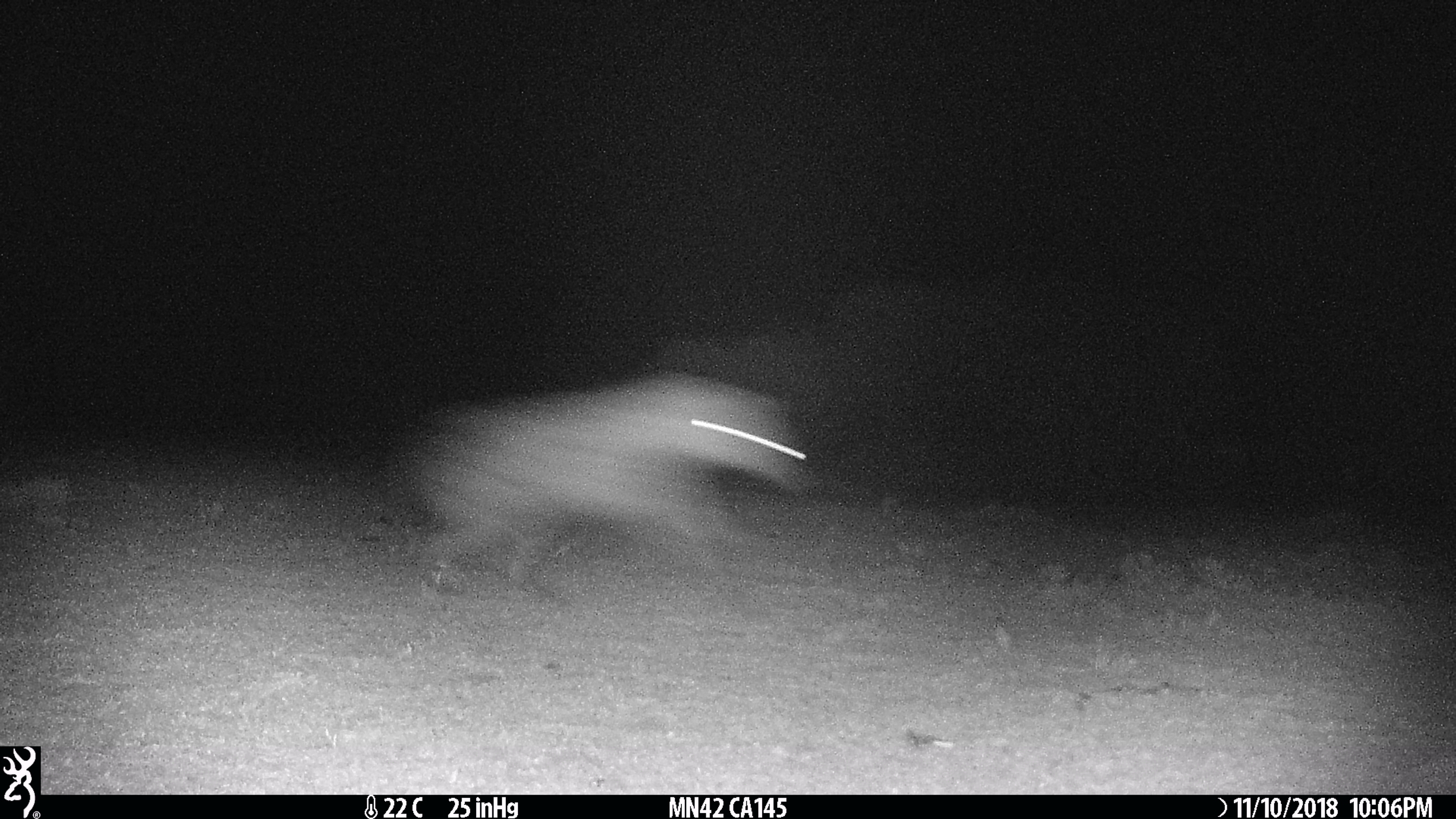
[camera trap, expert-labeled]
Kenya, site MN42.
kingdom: Animalia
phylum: Chordata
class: Mammalia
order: Carnivora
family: Hyaenidae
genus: Crocuta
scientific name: Crocuta crocuta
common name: spotted hyena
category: hyena spotted